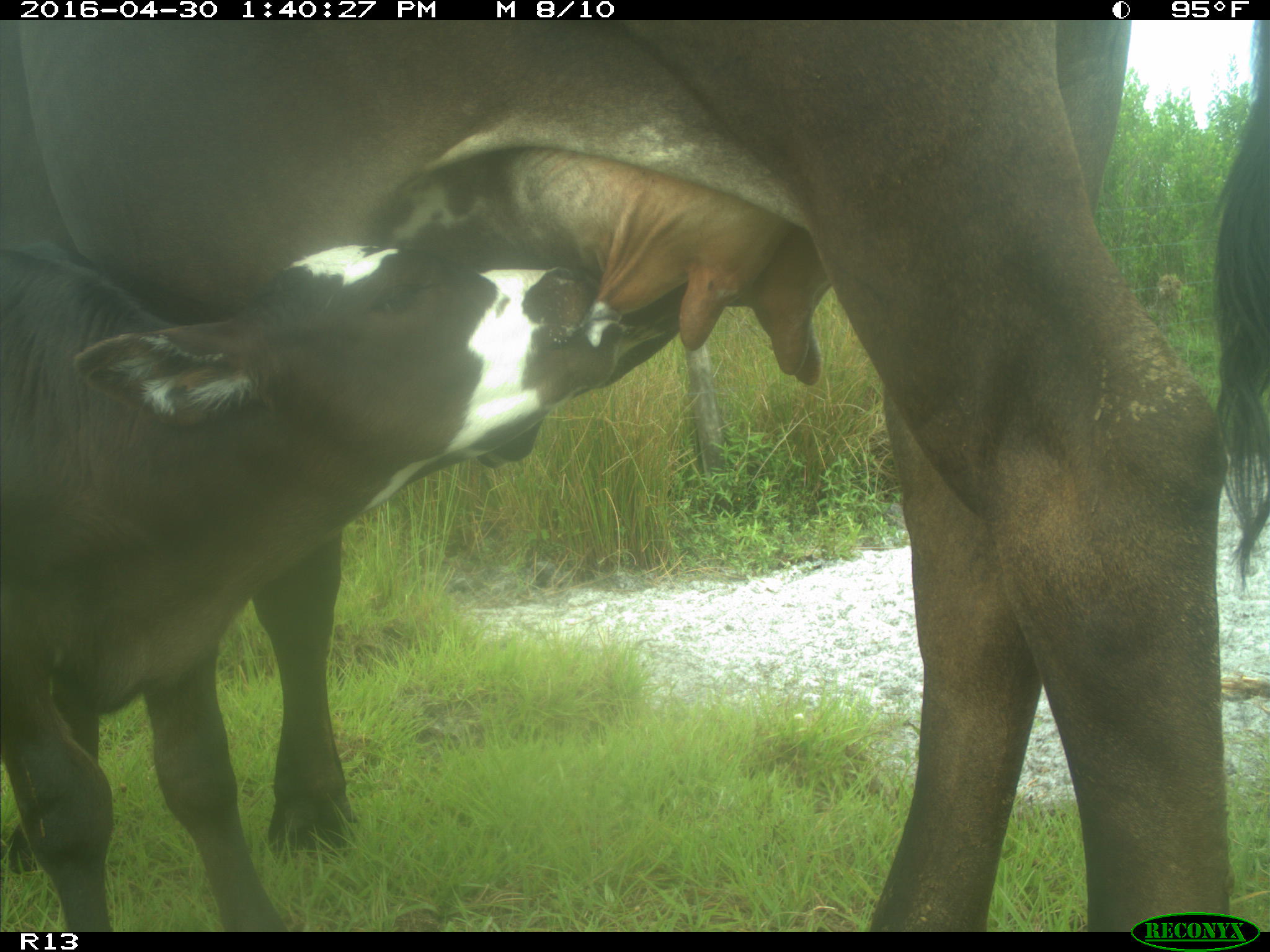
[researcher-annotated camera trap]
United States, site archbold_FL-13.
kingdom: Animalia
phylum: Chordata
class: Mammalia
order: Artiodactyla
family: Bovidae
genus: Bos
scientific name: Bos taurus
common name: domestic cow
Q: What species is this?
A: Bos taurus (domestic cow).